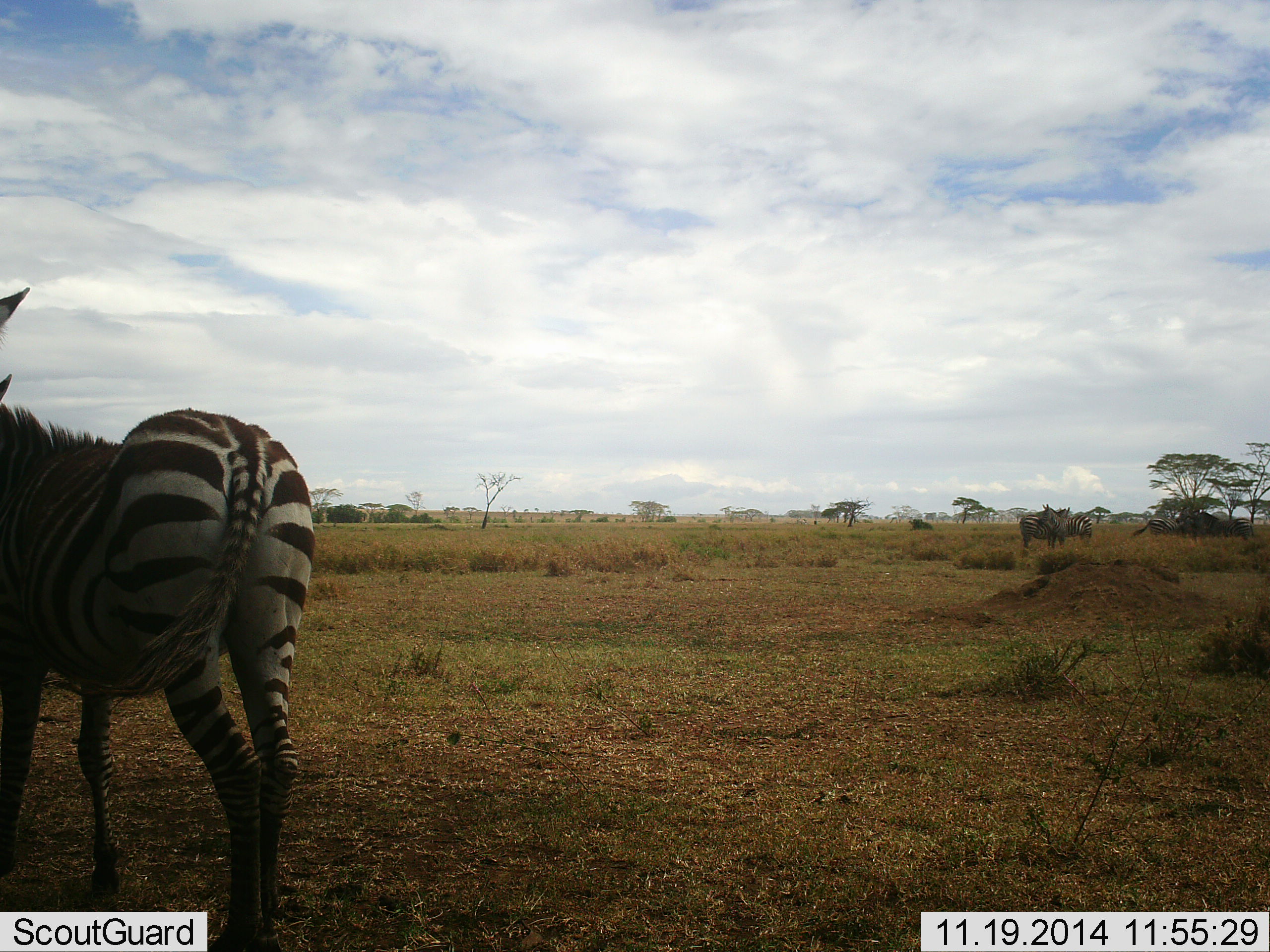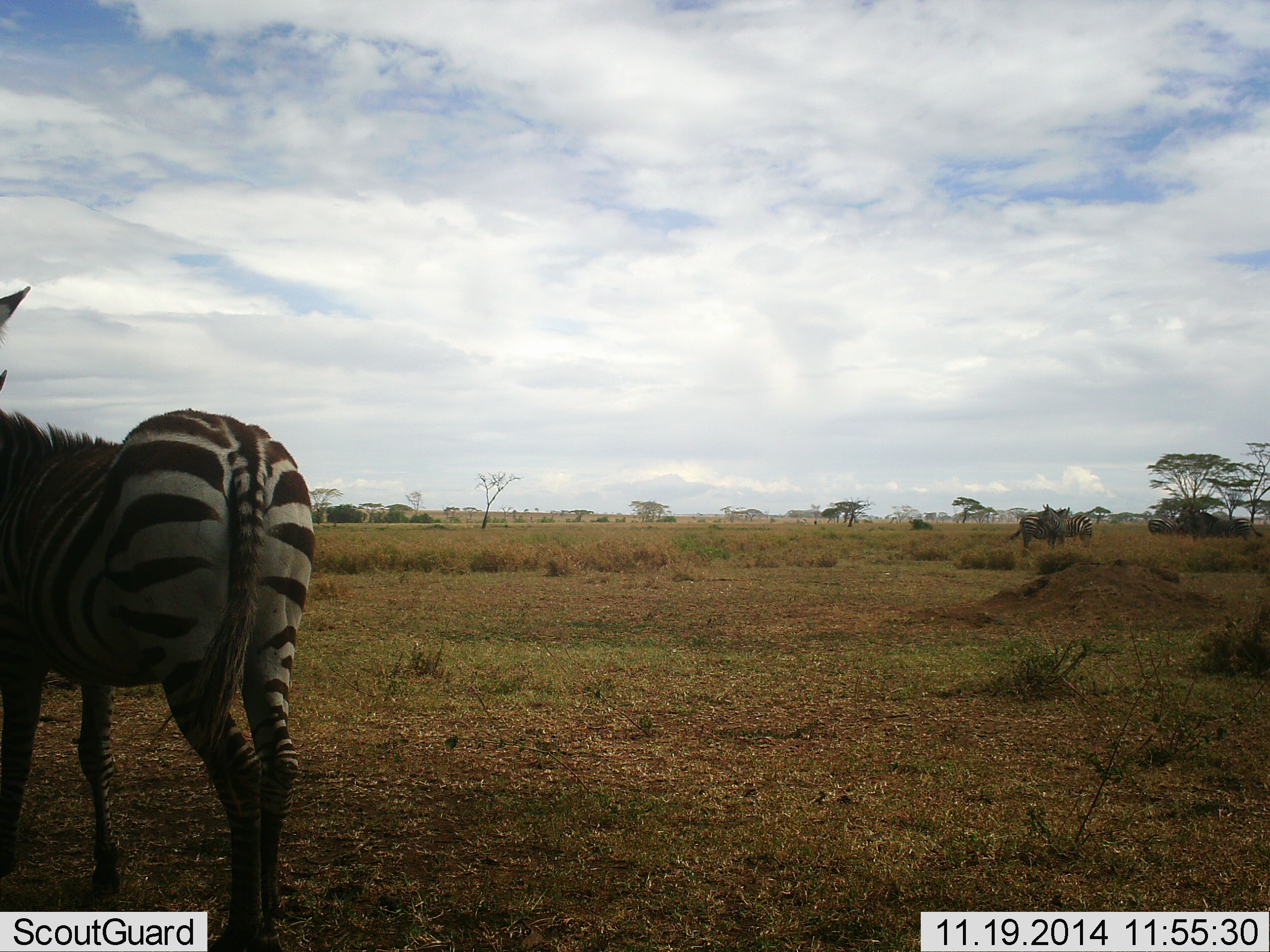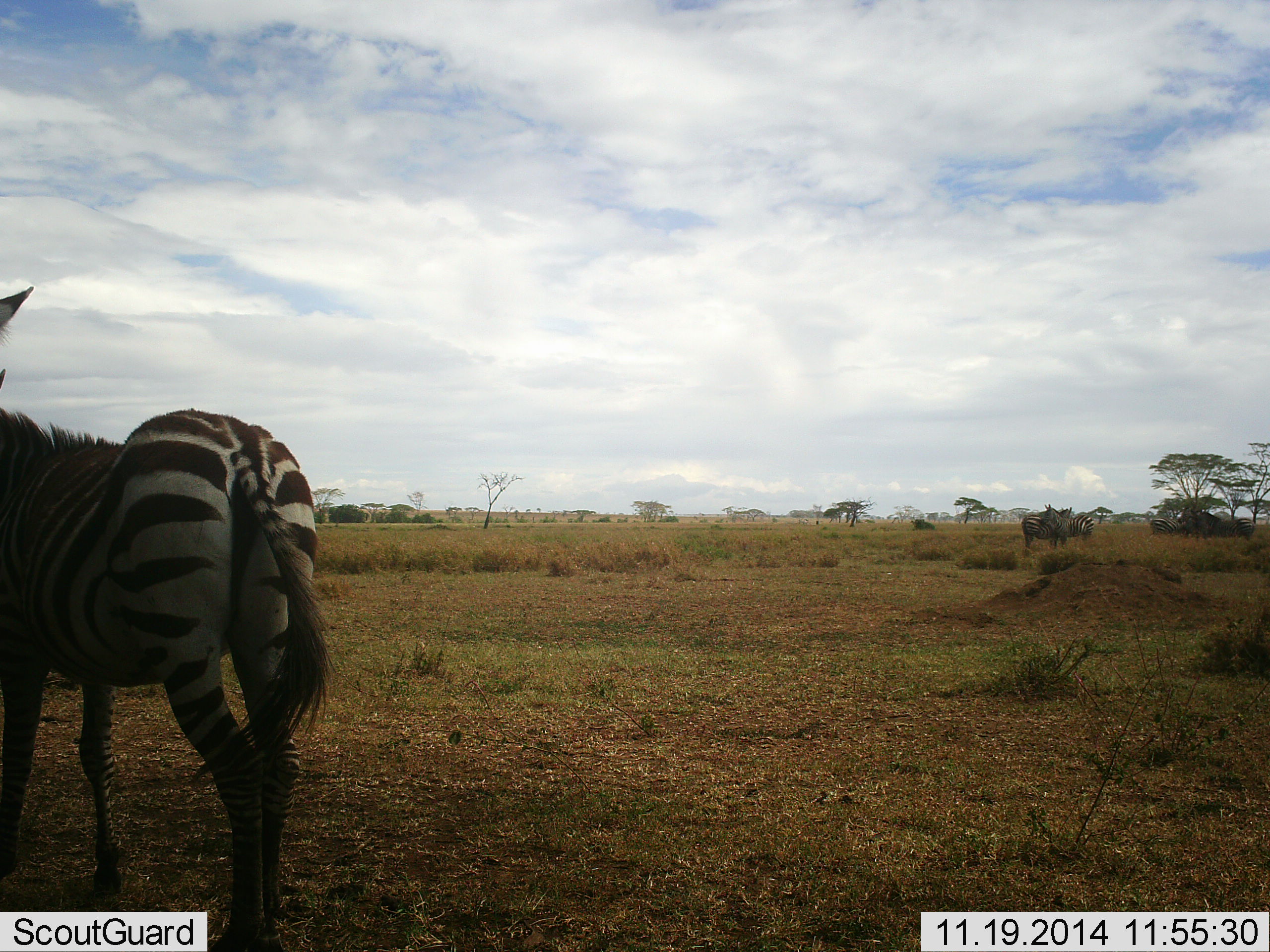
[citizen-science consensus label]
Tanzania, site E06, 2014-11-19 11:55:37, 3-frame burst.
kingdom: Animalia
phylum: Chordata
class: Mammalia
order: Perissodactyla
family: Equidae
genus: Equus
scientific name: Equus quagga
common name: plains zebra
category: zebra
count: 4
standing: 100%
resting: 0%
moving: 0%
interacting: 0%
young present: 0%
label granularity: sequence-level